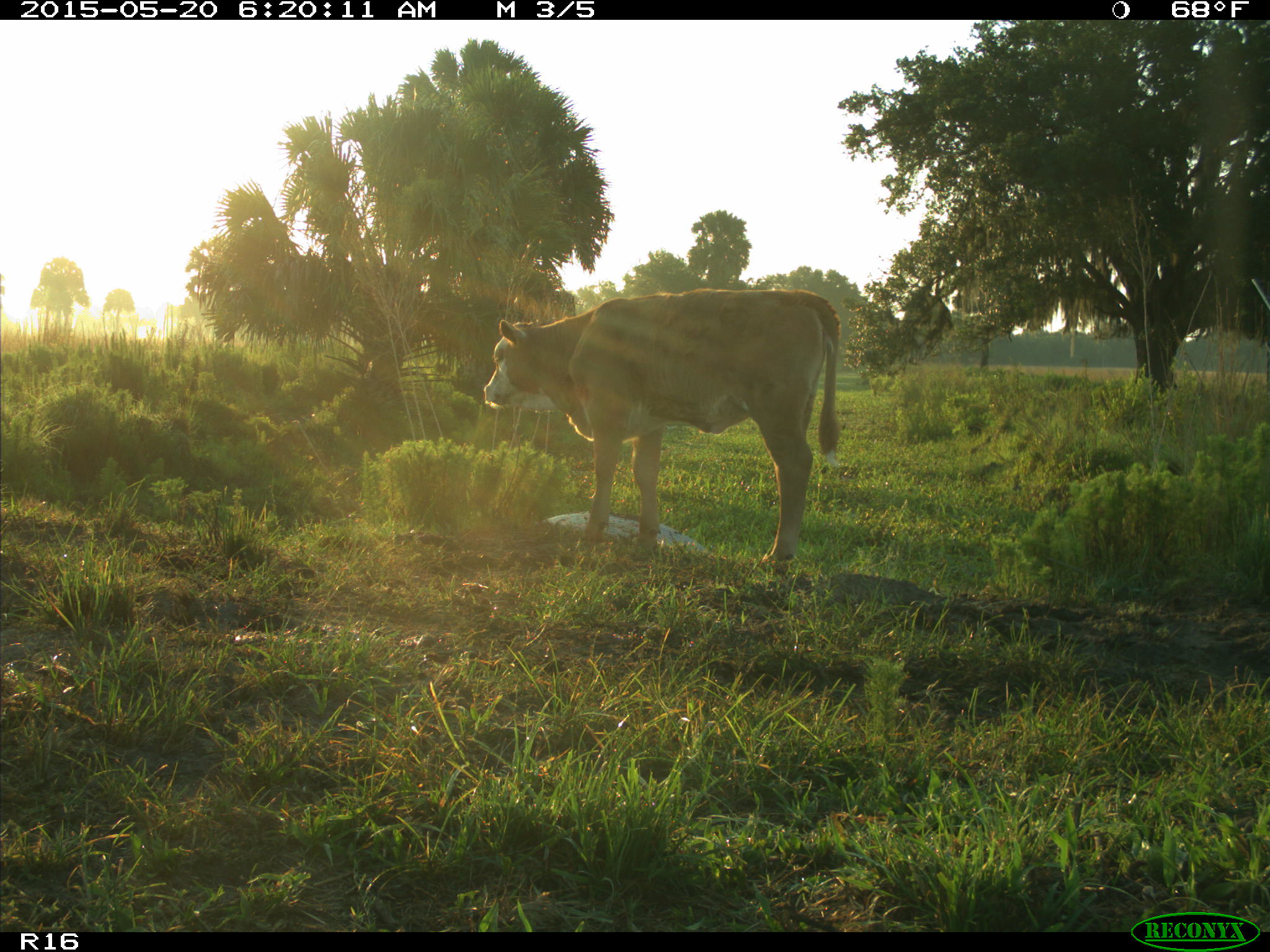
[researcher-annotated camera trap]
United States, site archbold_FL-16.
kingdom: Animalia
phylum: Chordata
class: Mammalia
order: Artiodactyla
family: Bovidae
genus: Bos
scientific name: Bos taurus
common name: domestic cow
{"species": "Bos taurus (domestic cow)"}